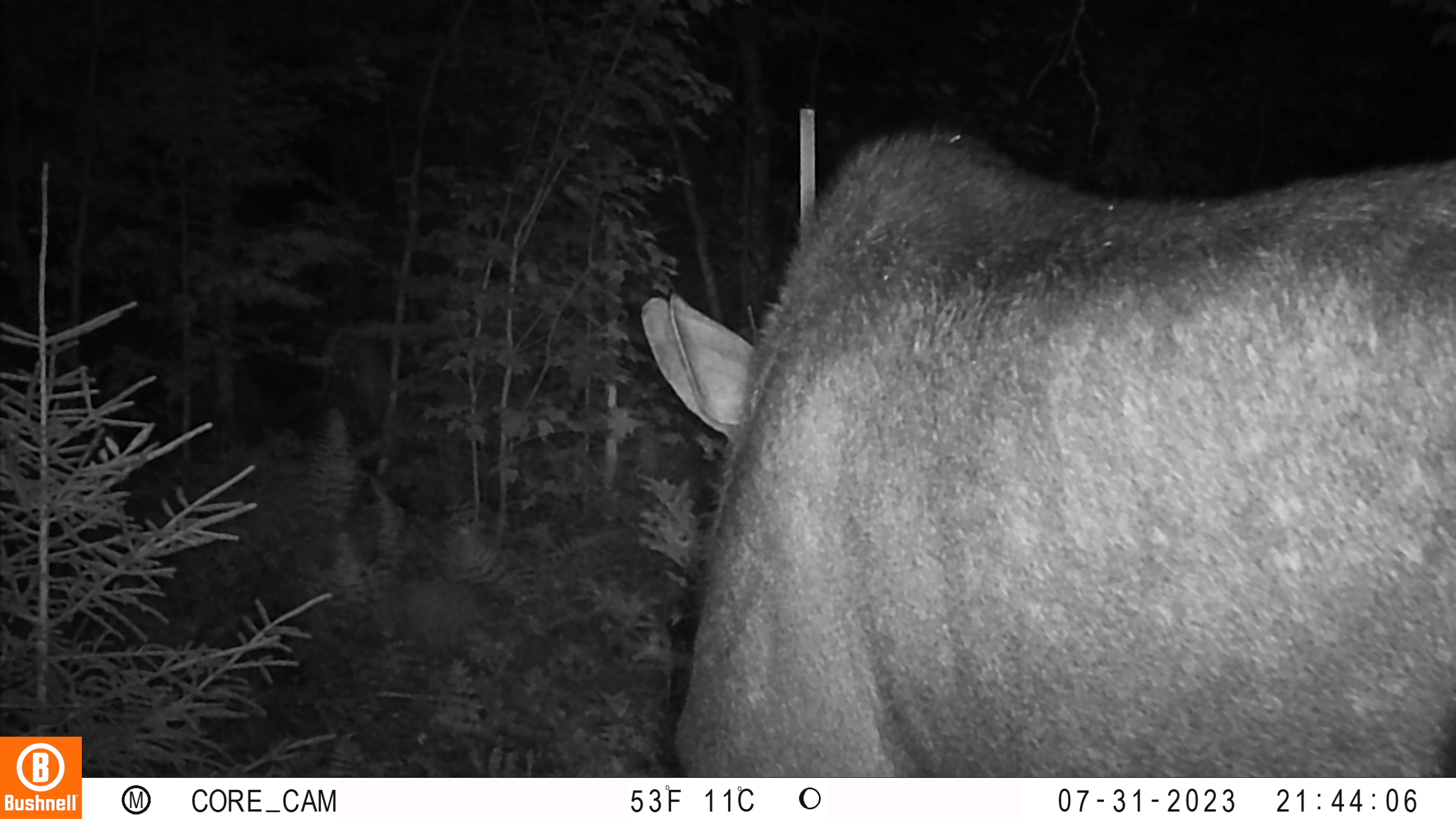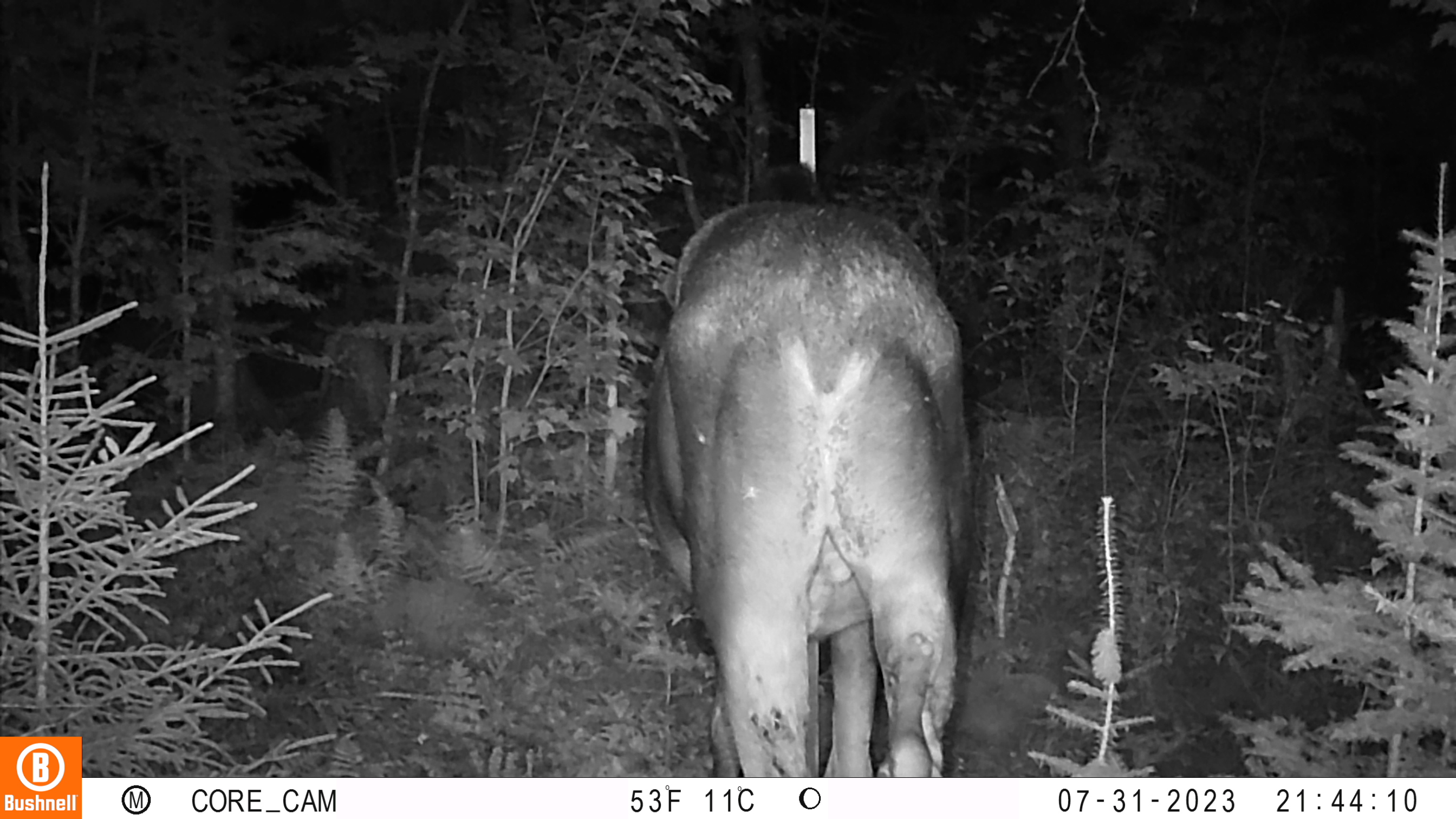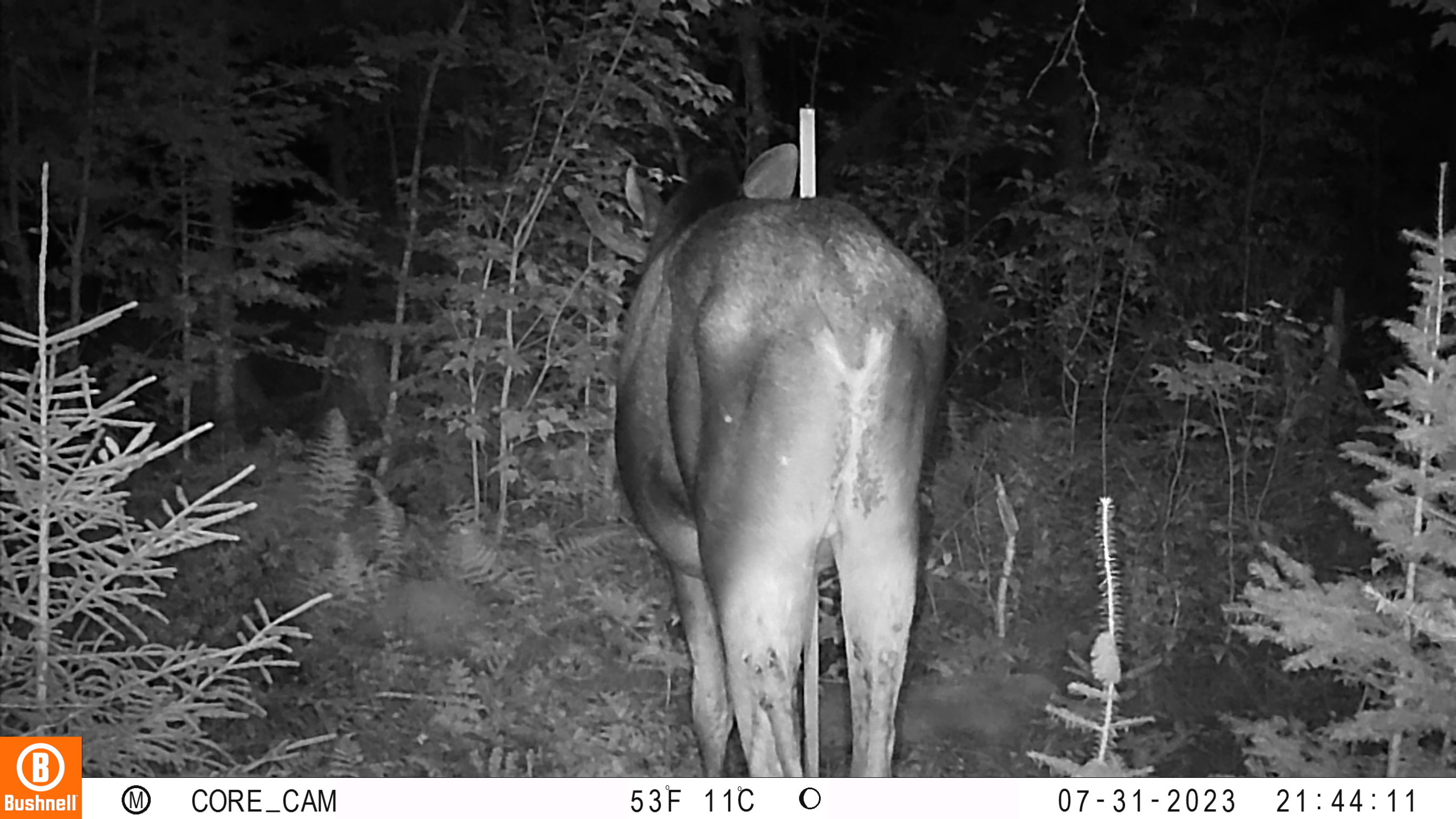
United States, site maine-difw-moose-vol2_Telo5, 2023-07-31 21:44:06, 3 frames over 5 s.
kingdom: Animalia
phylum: Chordata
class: Mammalia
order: Artiodactyla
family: Cervidae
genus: Odocoileus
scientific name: Odocoileus virginianus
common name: white-tailed deer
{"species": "white-tailed deer (Odocoileus virginianus)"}